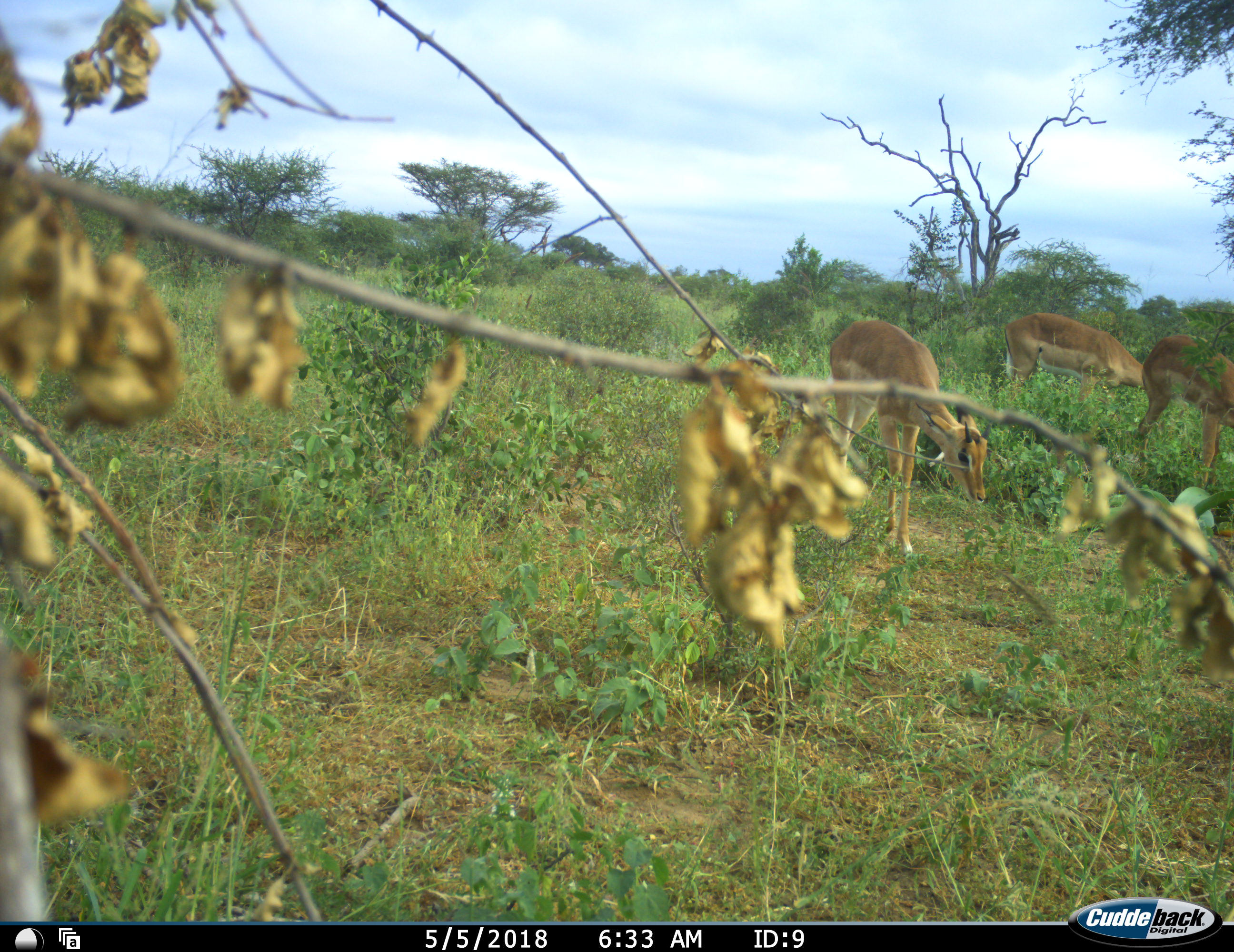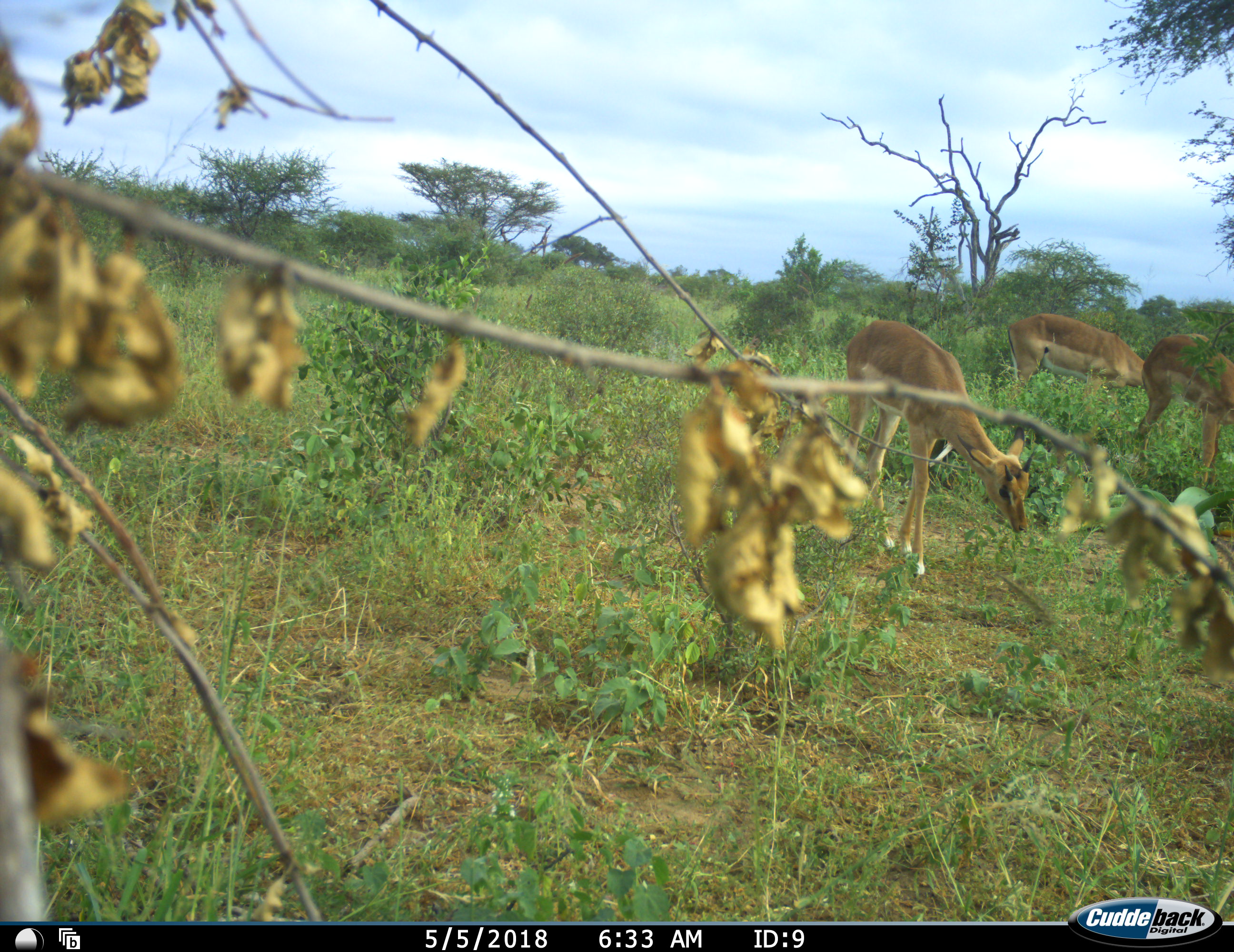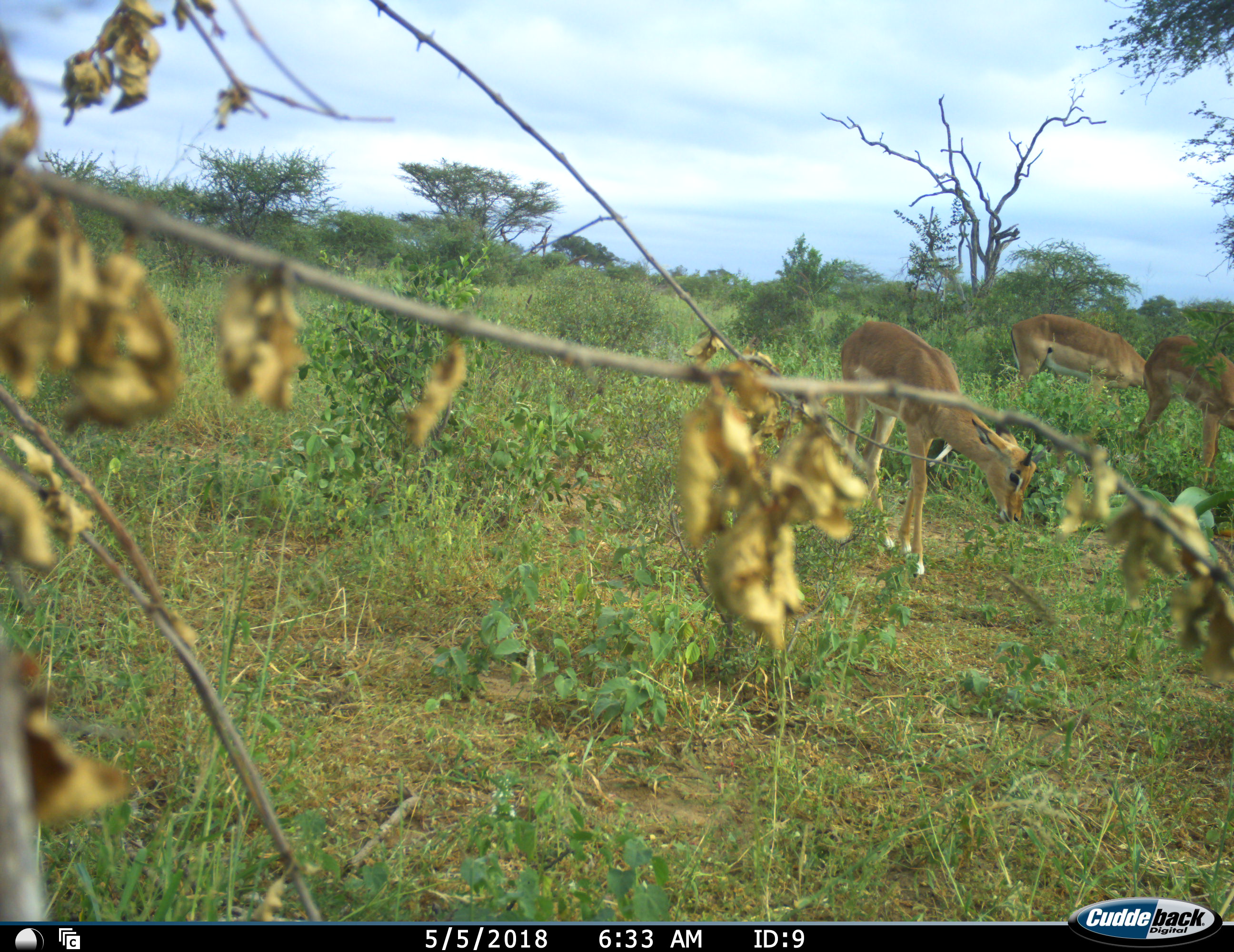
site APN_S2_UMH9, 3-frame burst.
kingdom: Animalia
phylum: Chordata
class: Mammalia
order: Artiodactyla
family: Bovidae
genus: Aepyceros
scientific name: Aepyceros melampus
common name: impala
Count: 3.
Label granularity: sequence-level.